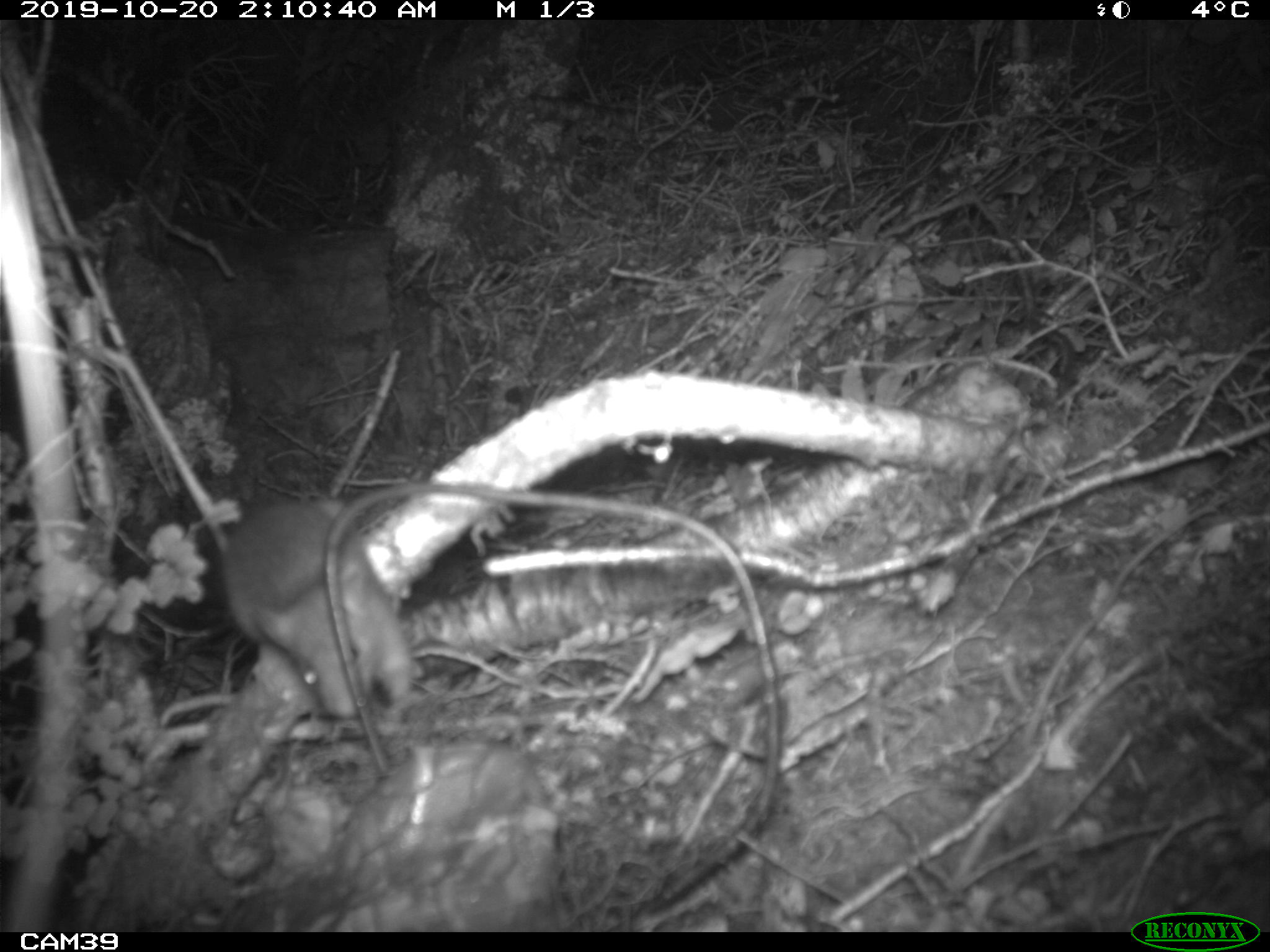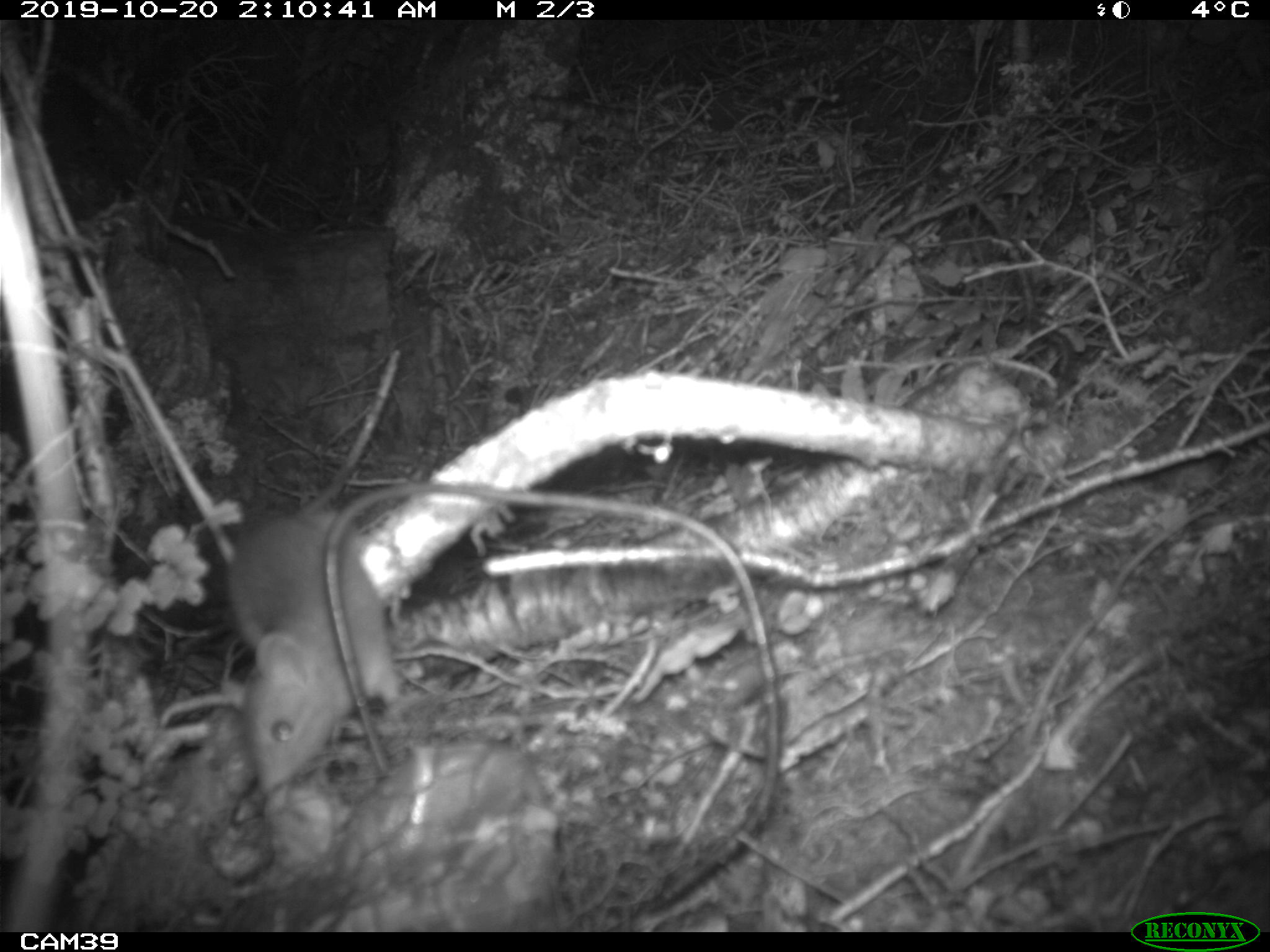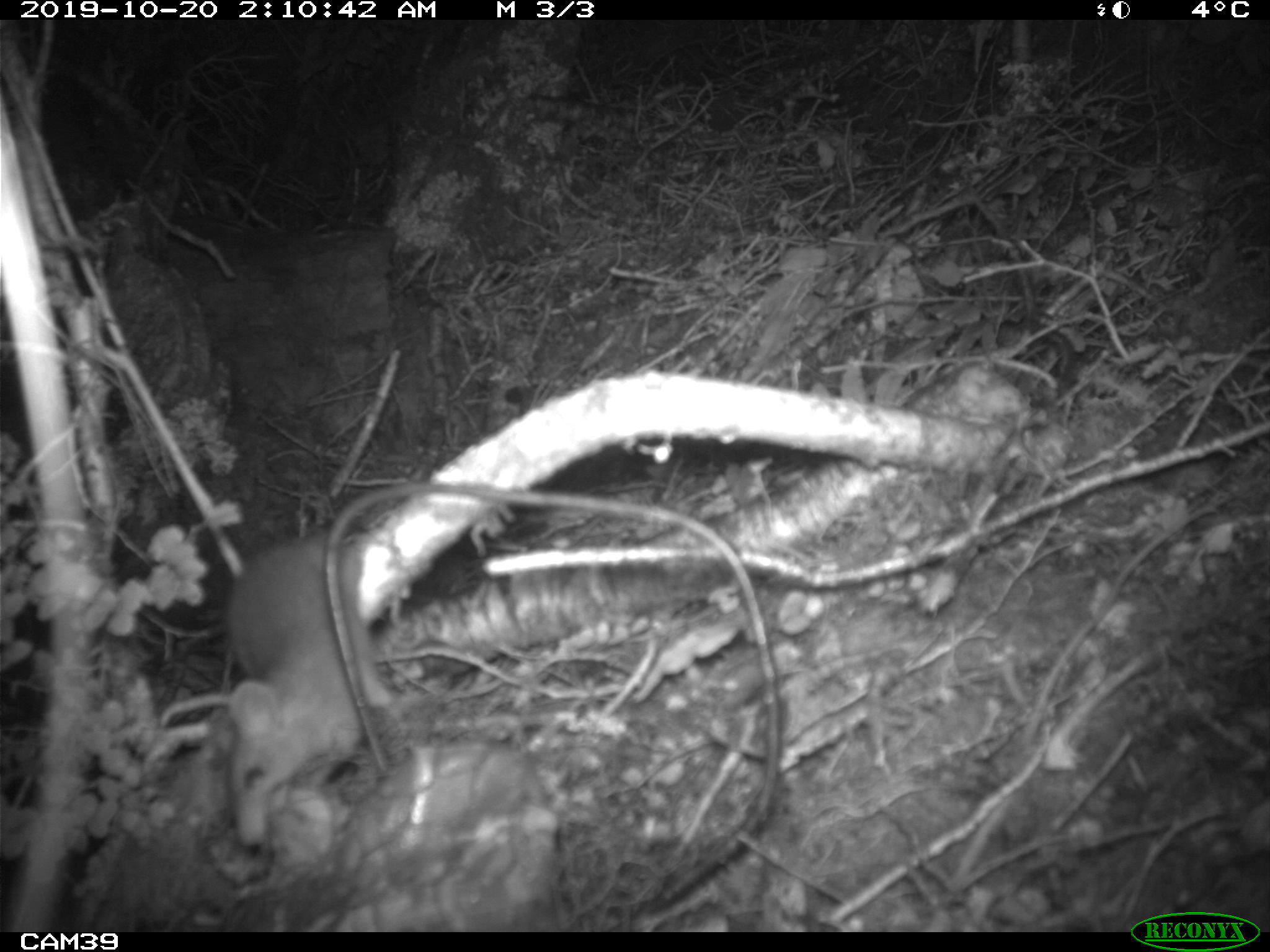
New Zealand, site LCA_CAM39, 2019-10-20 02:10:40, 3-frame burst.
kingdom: Animalia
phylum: Chordata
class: Mammalia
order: Rodentia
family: Muridae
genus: Rattus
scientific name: Rattus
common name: rat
Rat (Rattus).